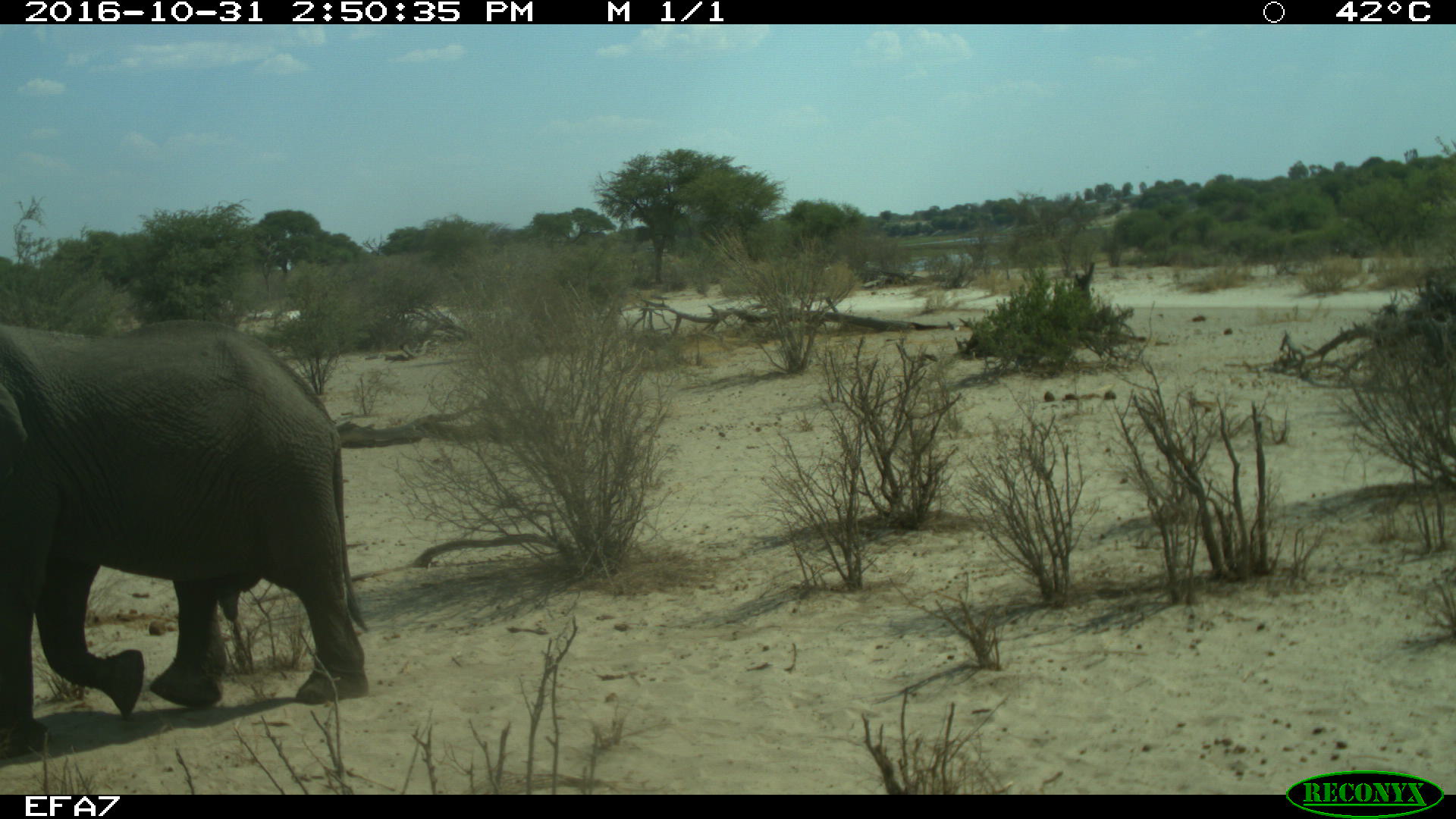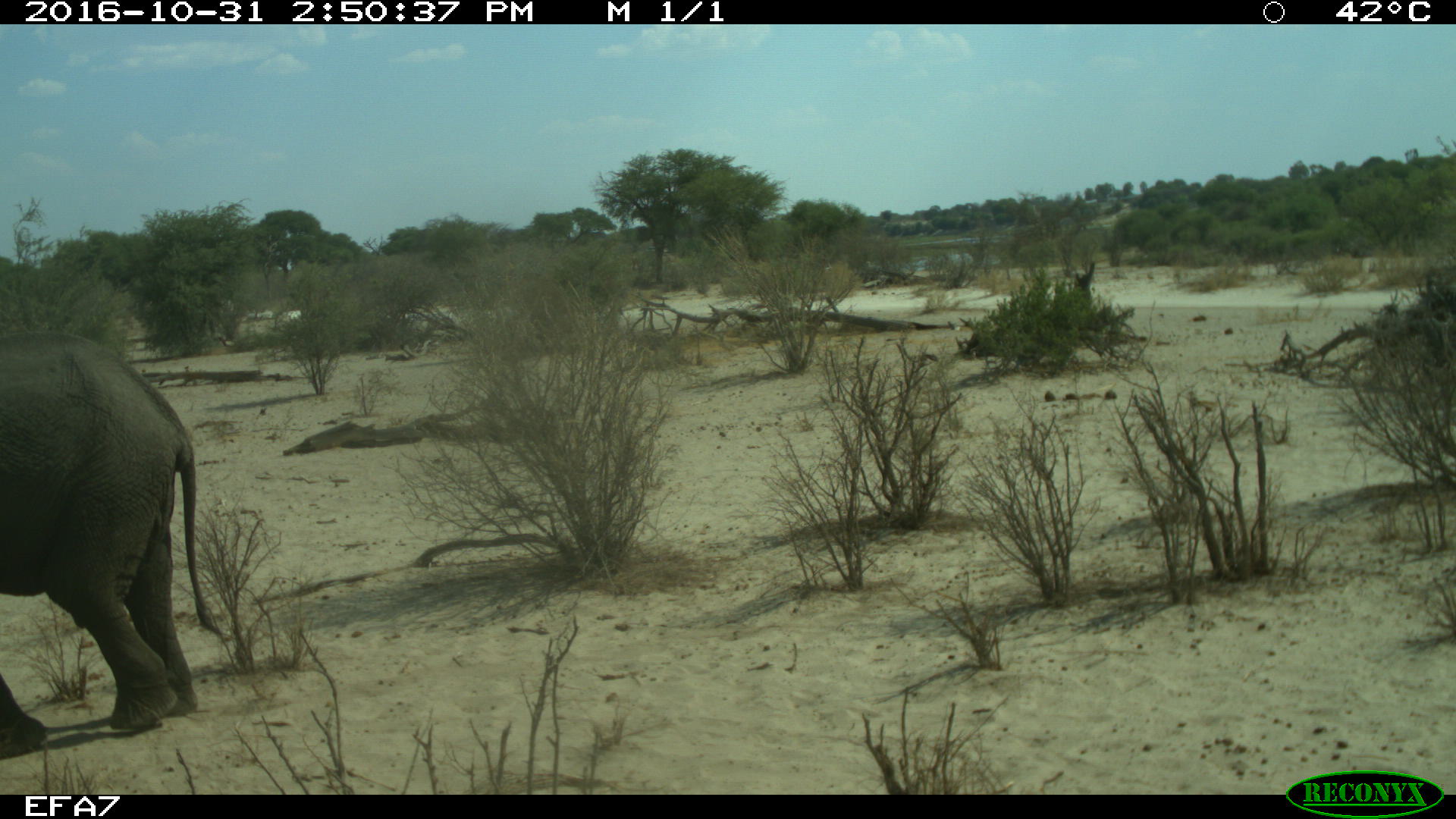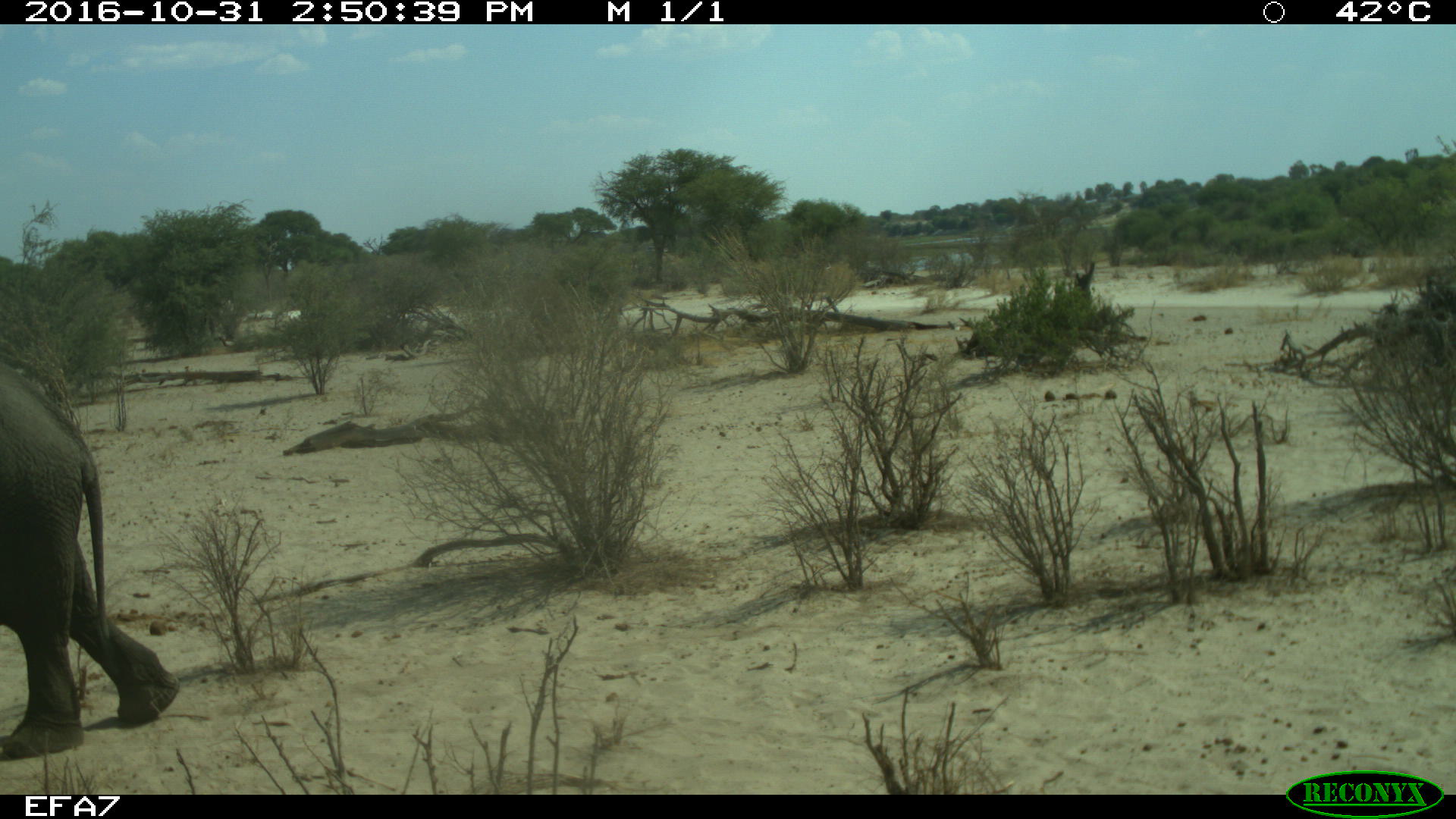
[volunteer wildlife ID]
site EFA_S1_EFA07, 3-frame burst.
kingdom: Animalia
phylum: Chordata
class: Mammalia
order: Proboscidea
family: Elephantidae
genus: Loxodonta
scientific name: Loxodonta africana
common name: african bush elephant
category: elephant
Elephant (african bush elephant) (Loxodonta africana), count 1. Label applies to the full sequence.